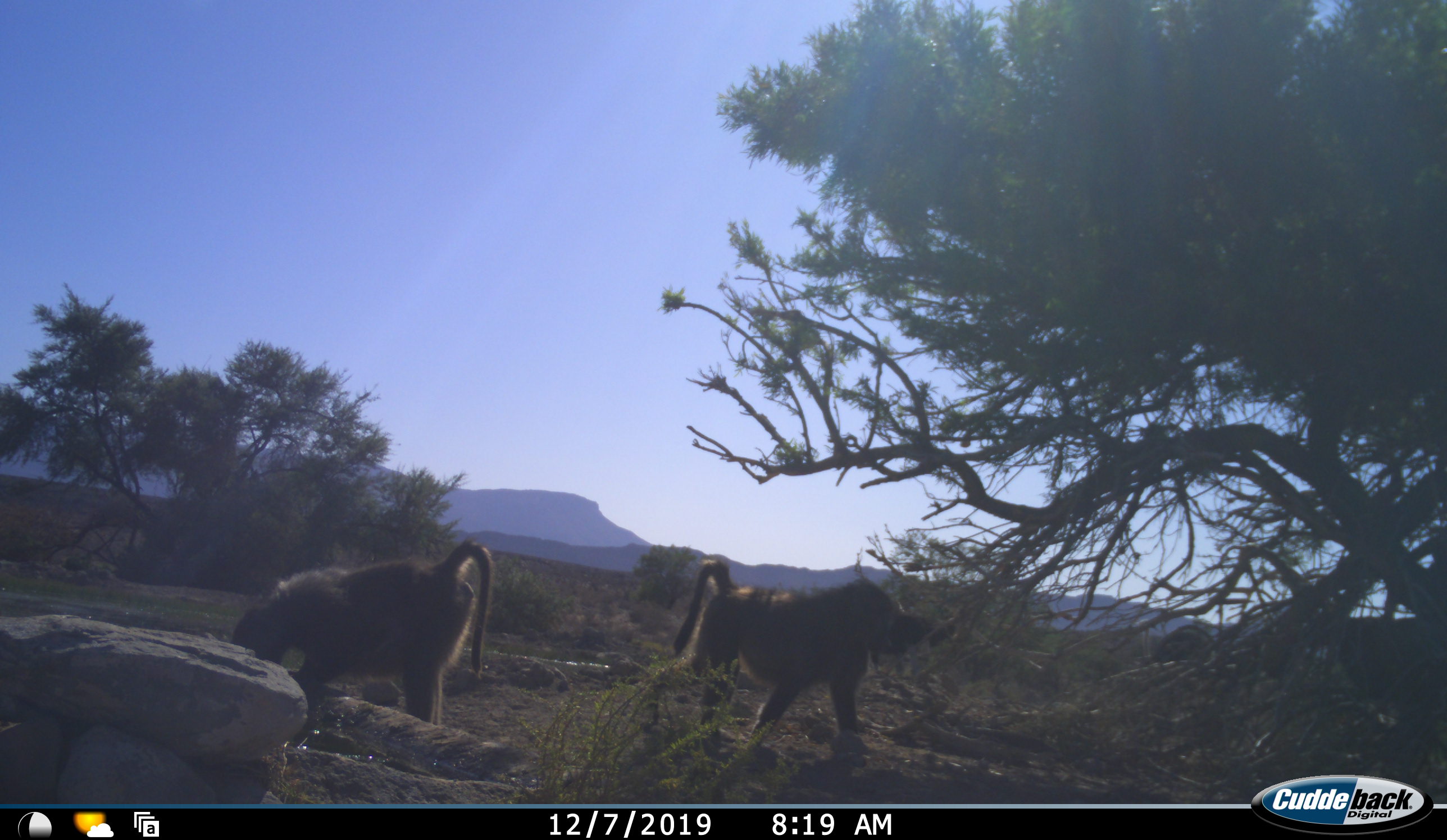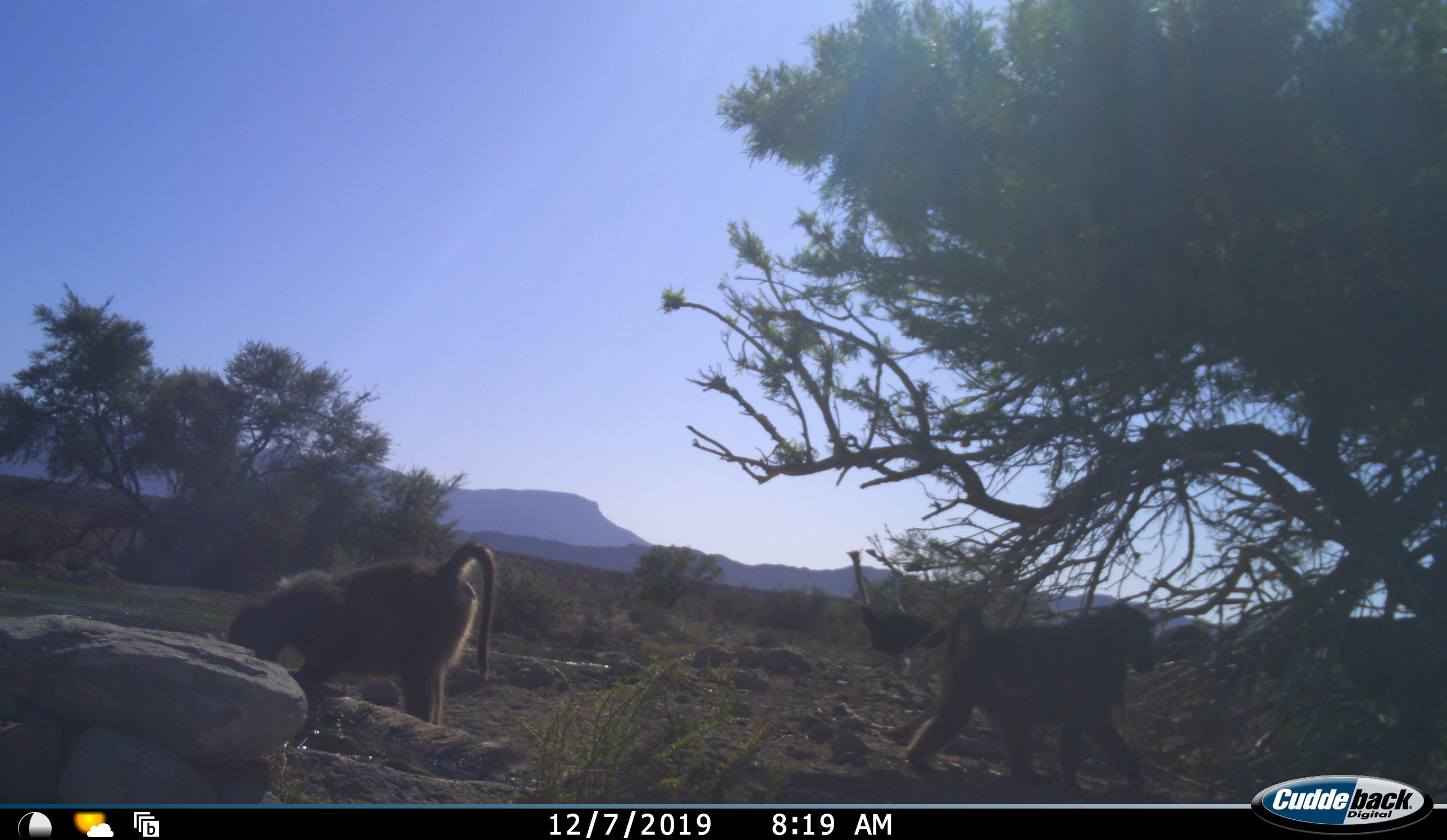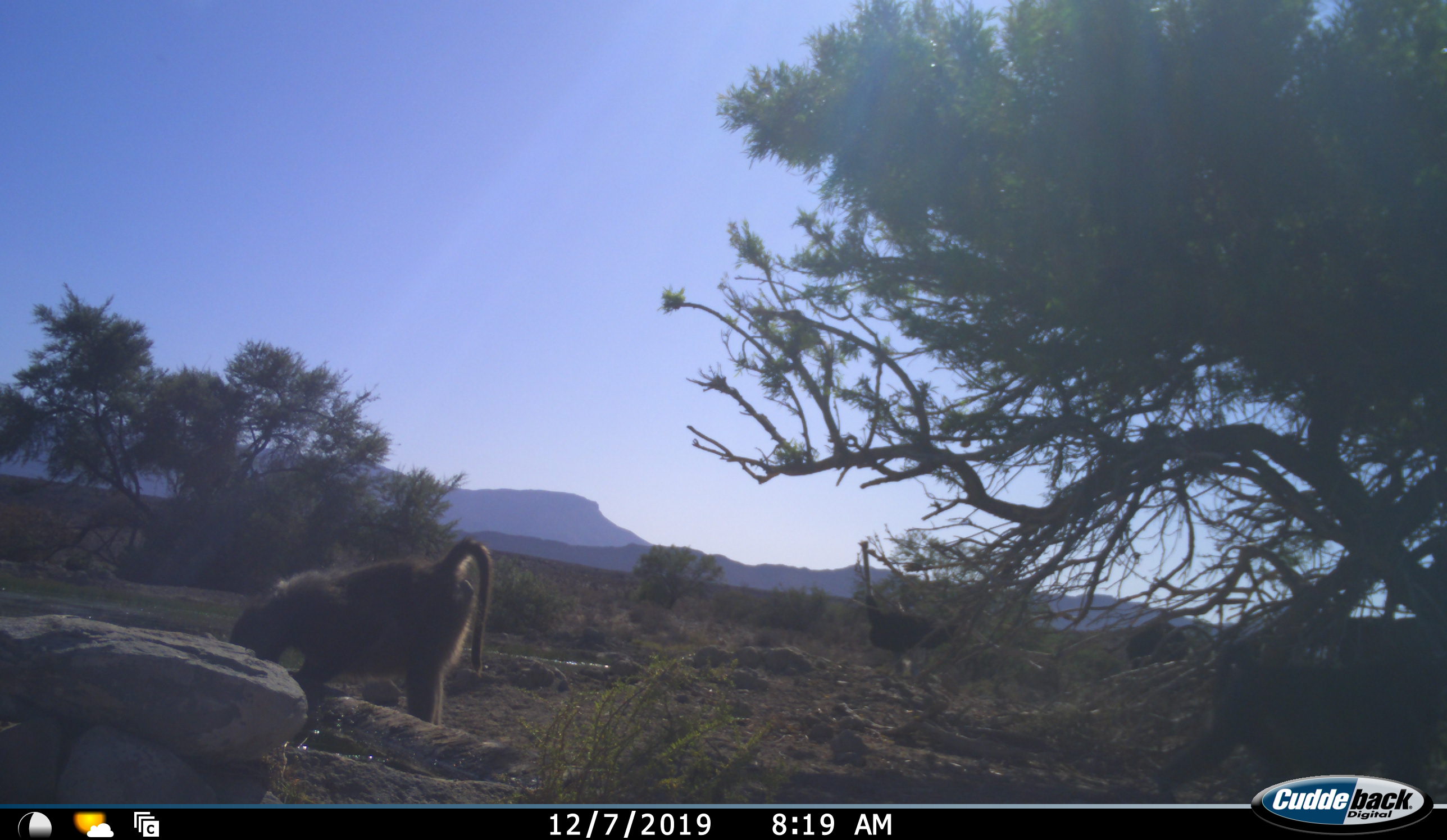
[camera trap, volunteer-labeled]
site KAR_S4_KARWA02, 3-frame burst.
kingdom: Animalia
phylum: Chordata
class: Mammalia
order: Primates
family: Cercopithecidae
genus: Papio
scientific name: Papio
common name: baboon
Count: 2.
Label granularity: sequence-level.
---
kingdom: Animalia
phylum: Chordata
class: Aves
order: Struthioniformes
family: Struthionidae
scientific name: Struthionidae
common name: ostrich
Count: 2.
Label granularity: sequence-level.